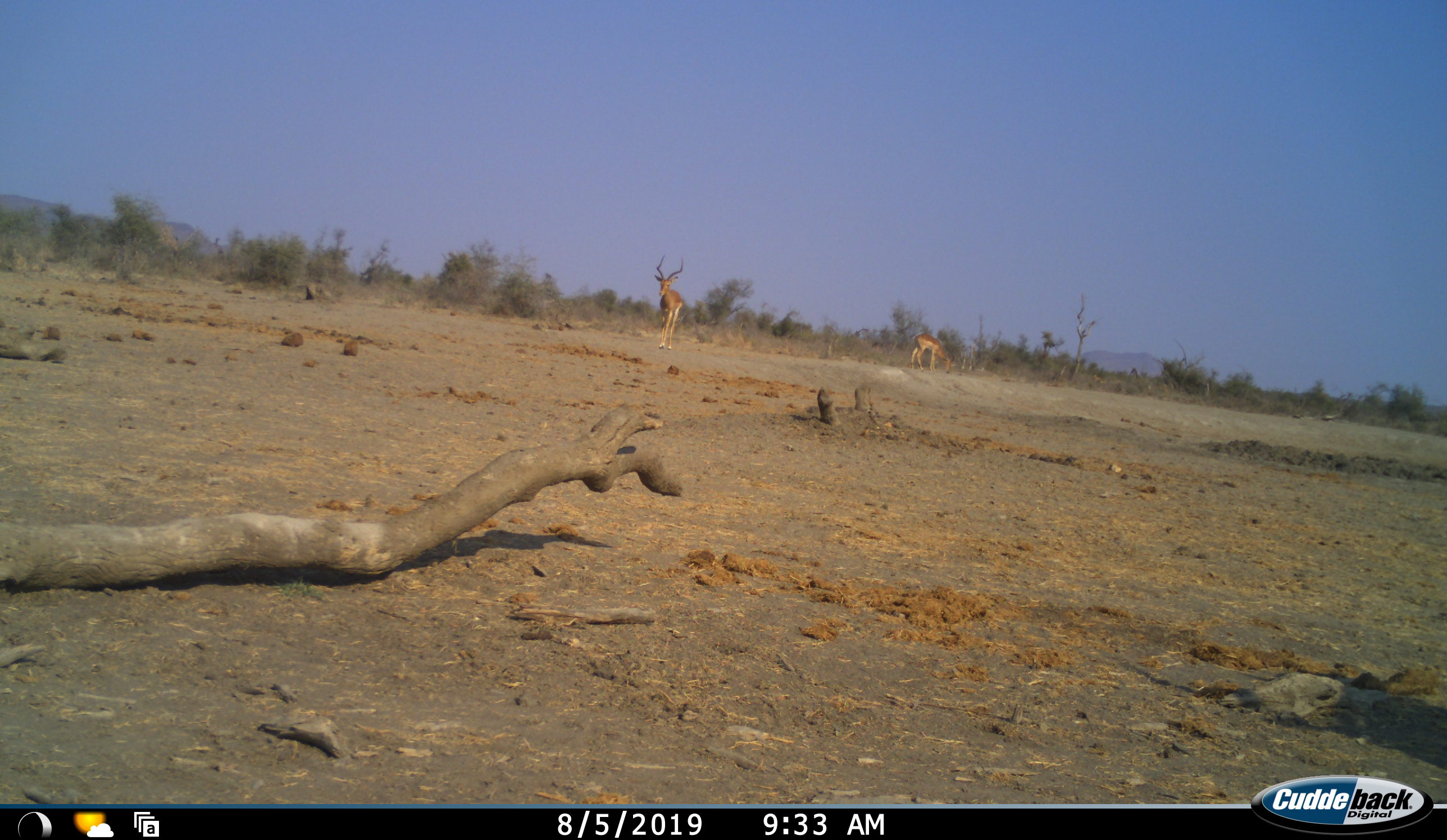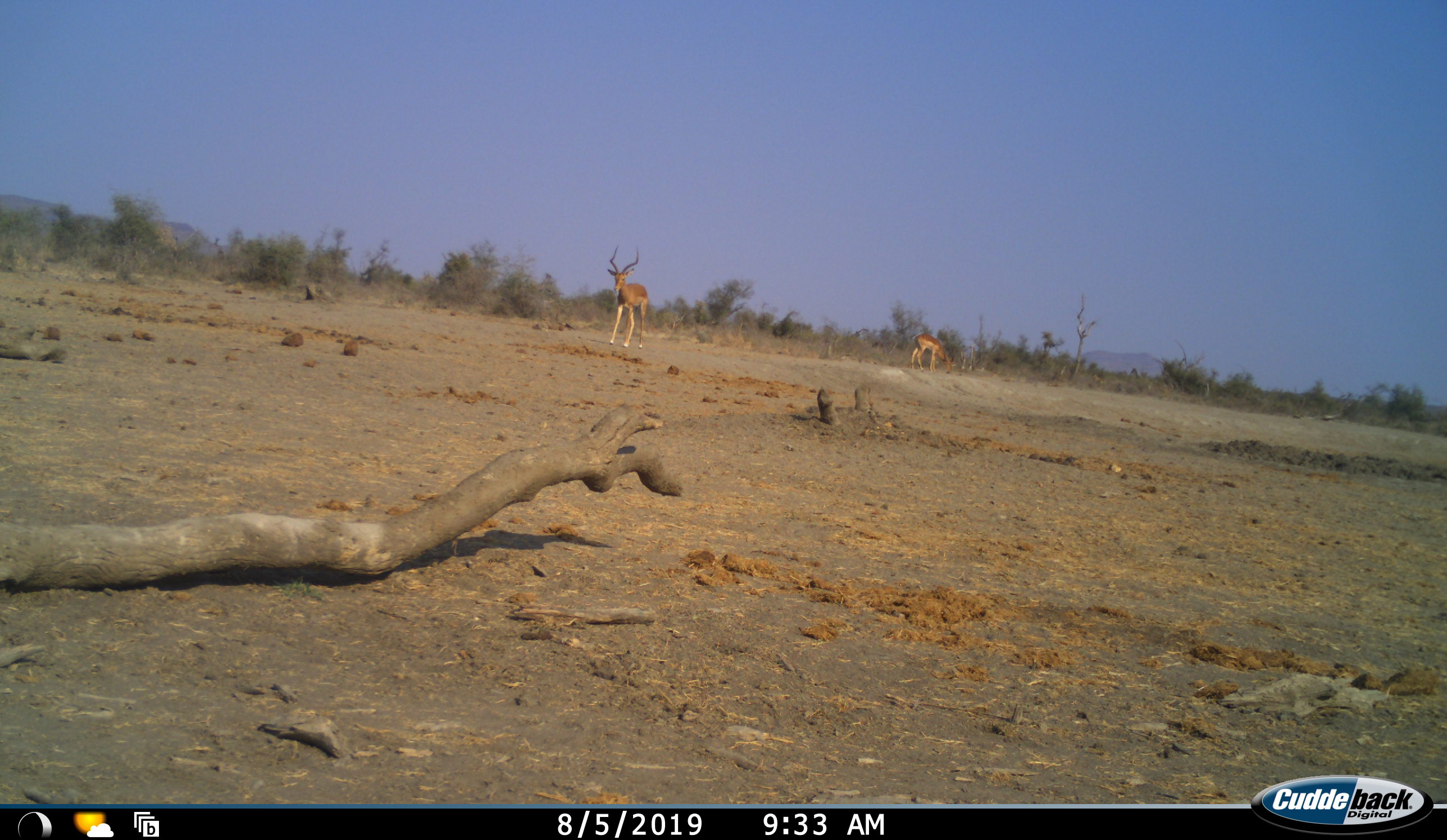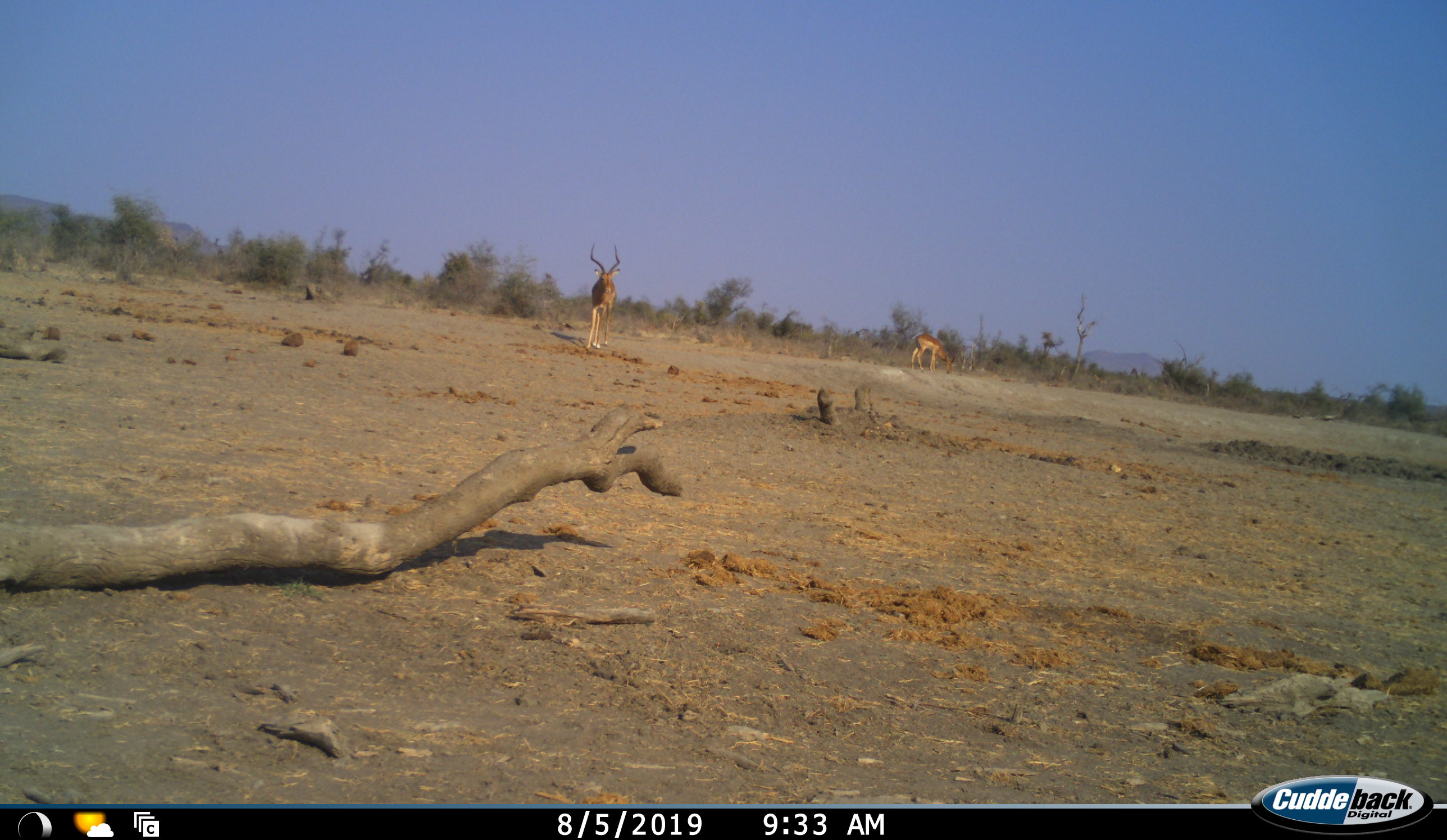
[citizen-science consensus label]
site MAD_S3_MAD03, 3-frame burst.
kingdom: Animalia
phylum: Chordata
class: Mammalia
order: Artiodactyla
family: Bovidae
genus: Aepyceros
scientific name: Aepyceros melampus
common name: impala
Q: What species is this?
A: Impala (Aepyceros melampus).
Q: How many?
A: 2.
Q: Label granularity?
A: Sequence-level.